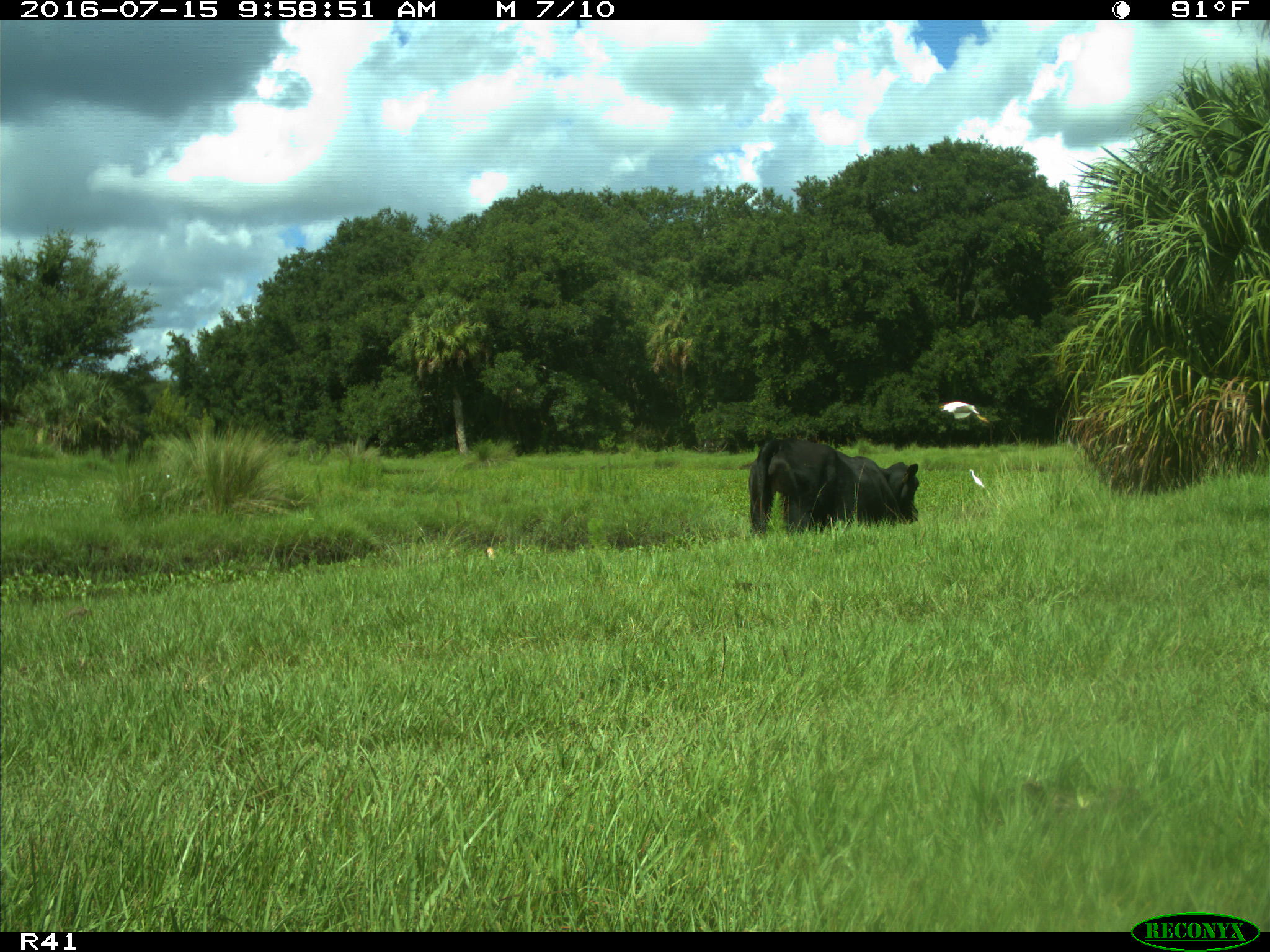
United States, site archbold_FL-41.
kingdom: Animalia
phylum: Chordata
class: Mammalia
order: Artiodactyla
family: Bovidae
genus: Bos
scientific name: Bos taurus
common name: domestic cow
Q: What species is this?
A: Bos taurus (domestic cow).